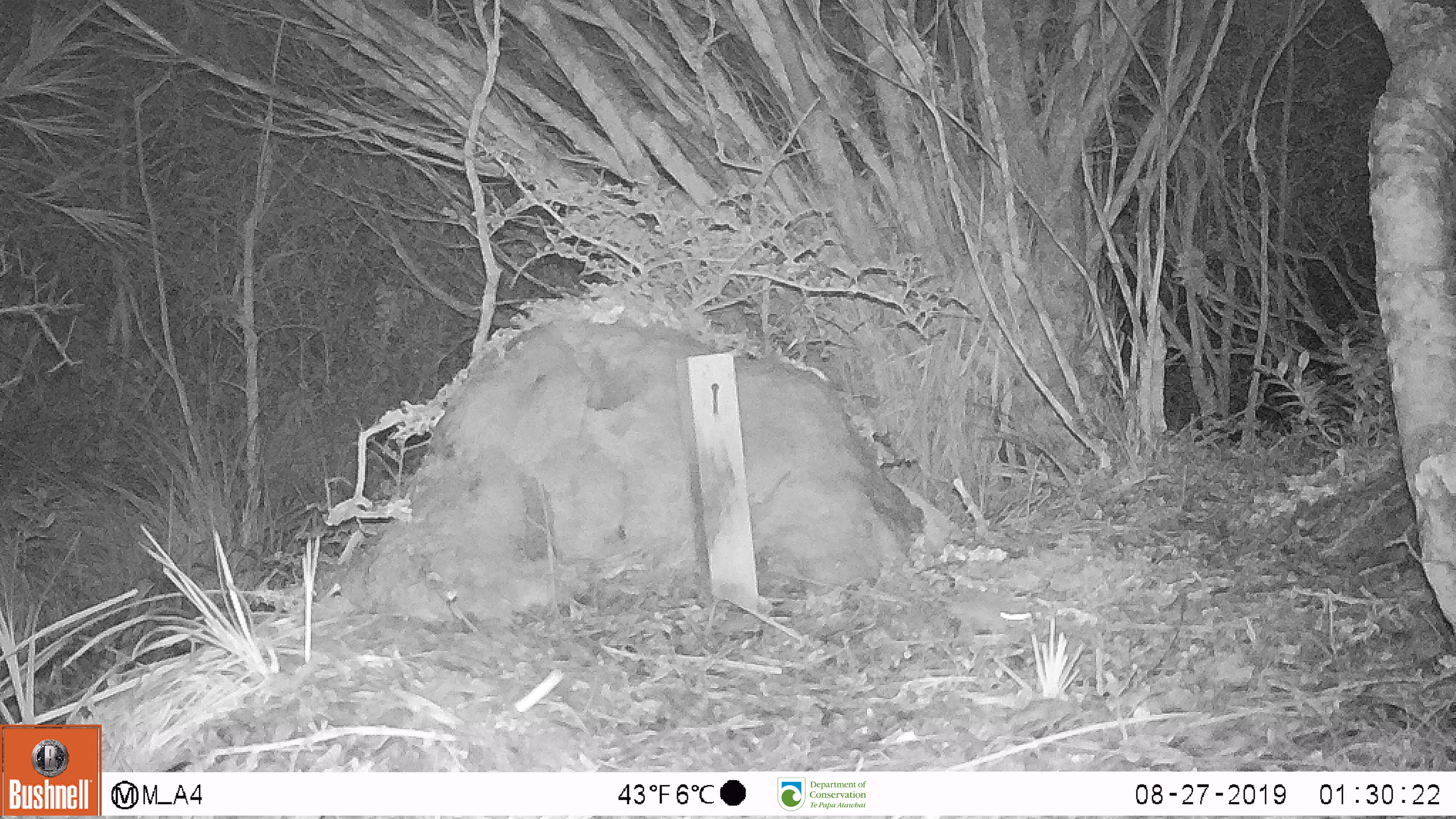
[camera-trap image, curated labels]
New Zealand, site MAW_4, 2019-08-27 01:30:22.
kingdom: Animalia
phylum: Chordata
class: Mammalia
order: Rodentia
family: Muridae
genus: Mus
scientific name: Mus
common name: mouse